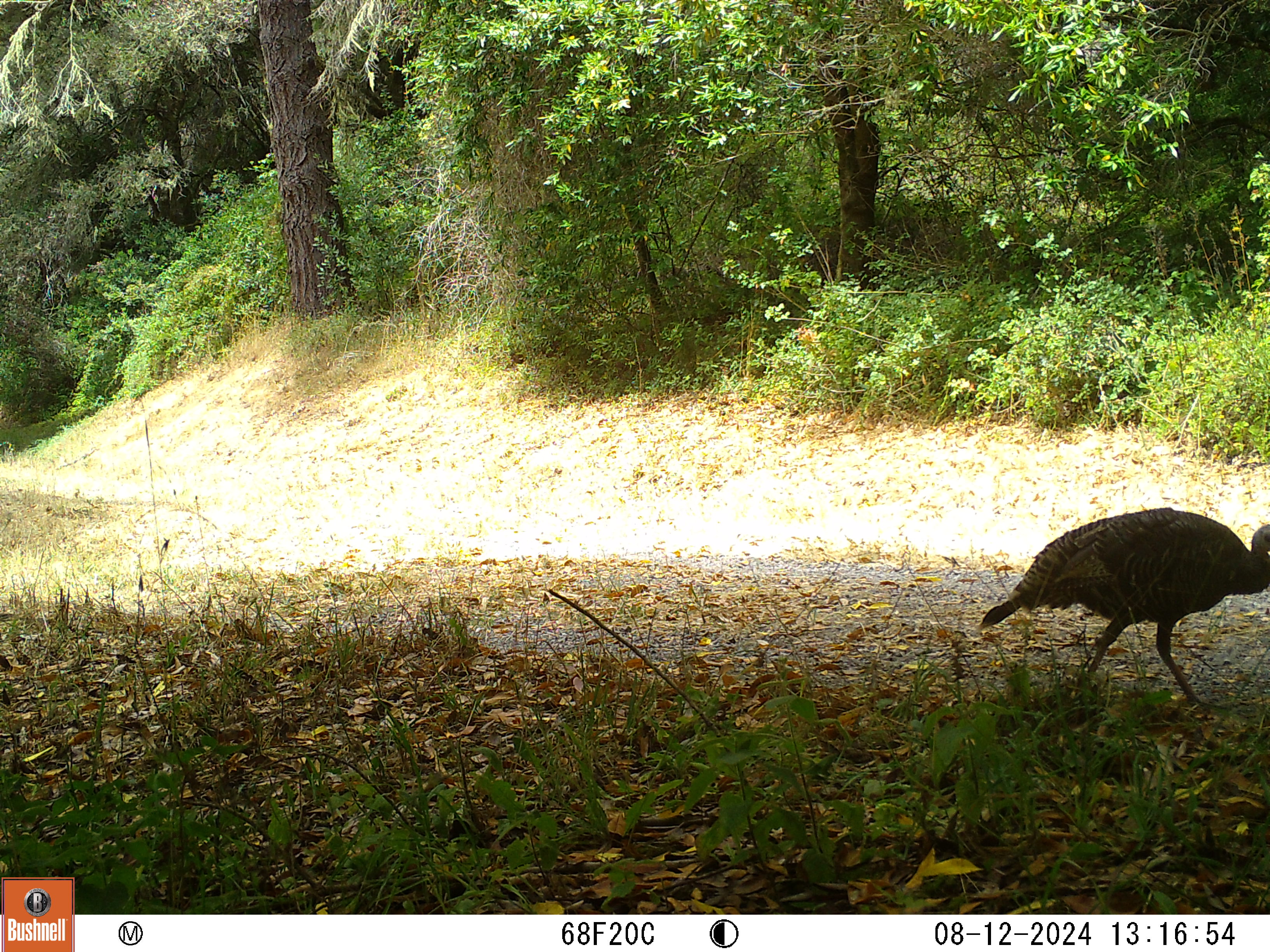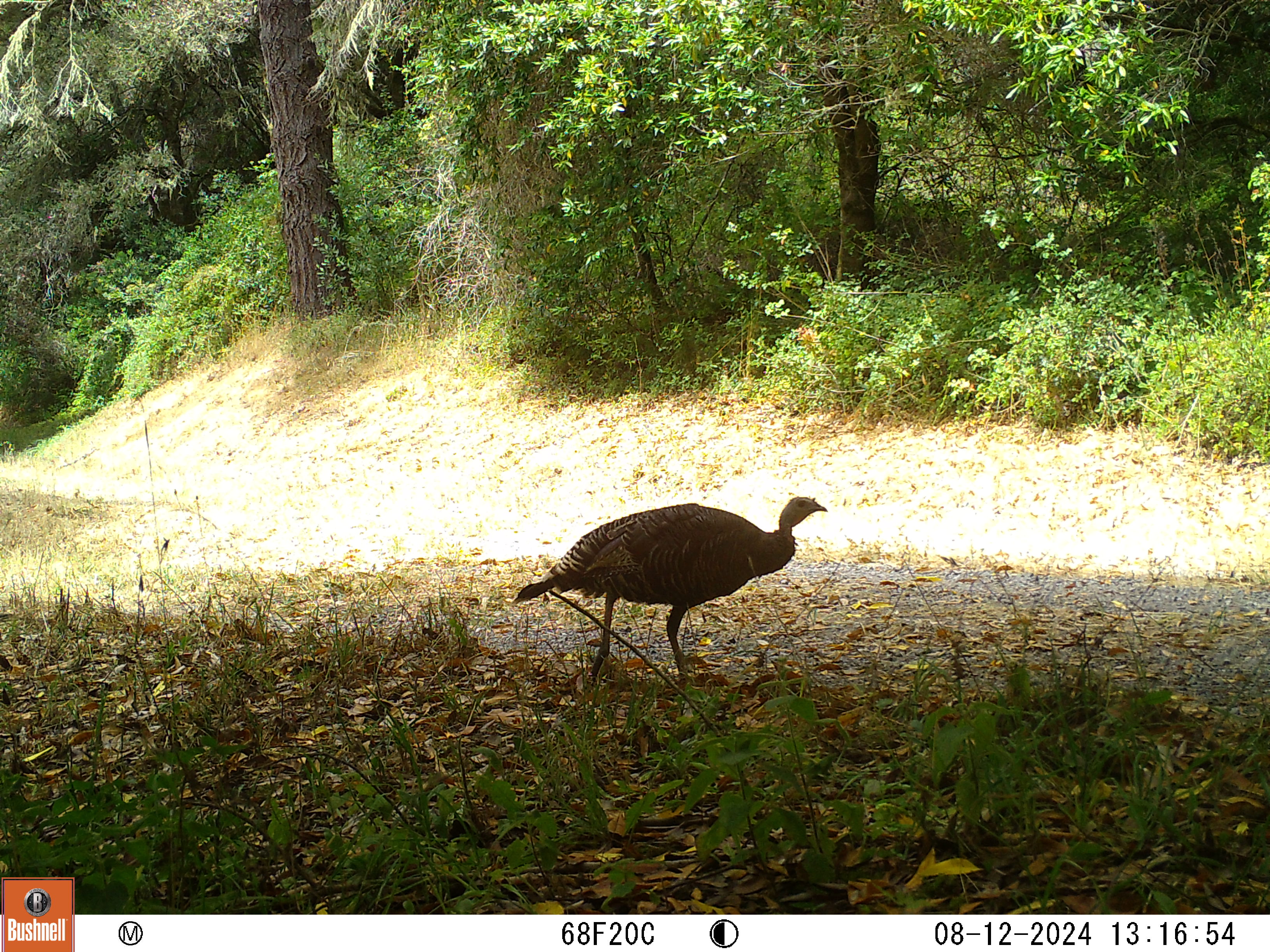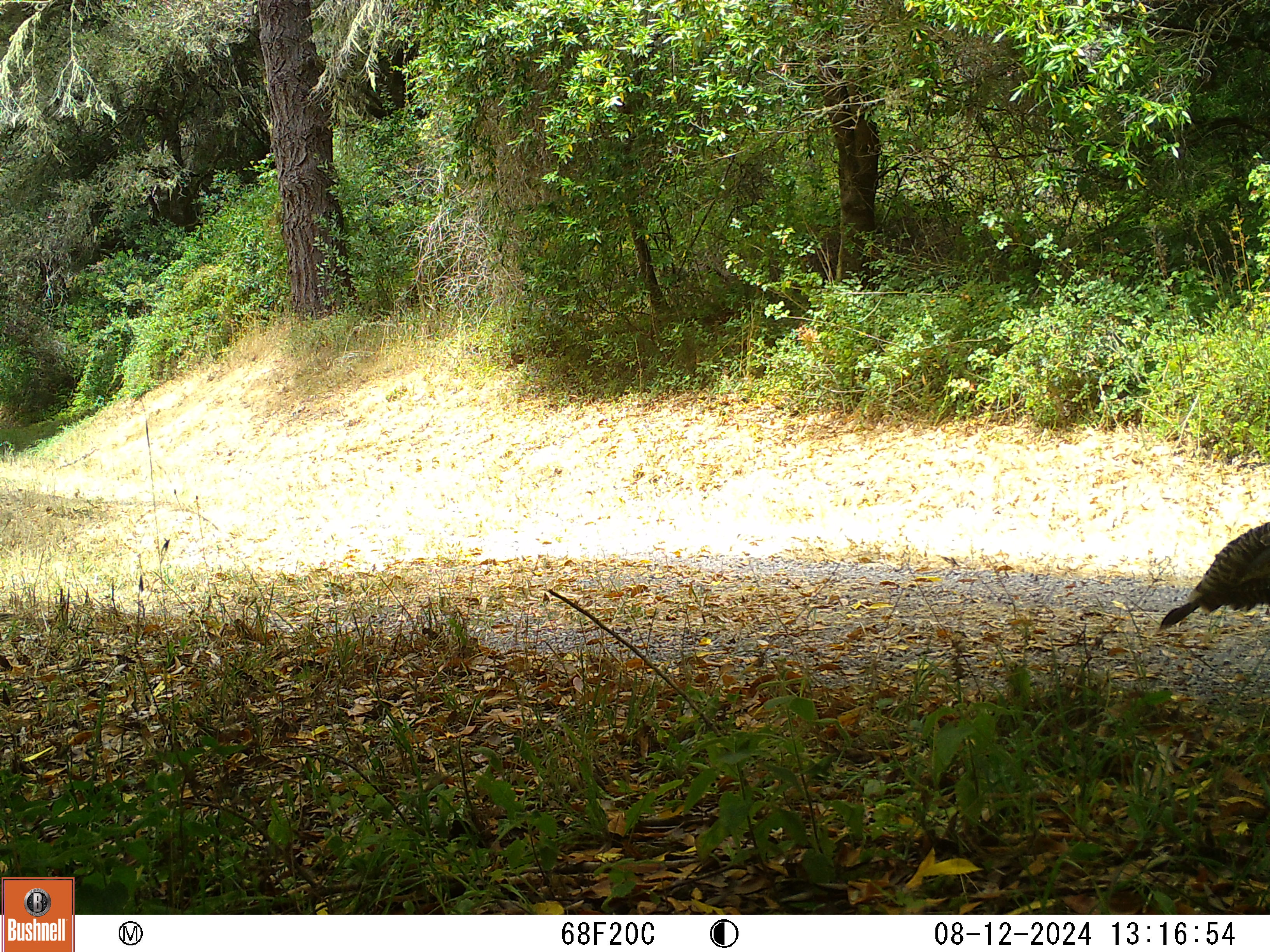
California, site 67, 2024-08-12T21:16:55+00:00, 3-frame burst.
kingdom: Animalia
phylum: Chordata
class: Aves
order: Galliformes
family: Phasianidae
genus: Meleagris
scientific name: Meleagris gallopavo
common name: turkey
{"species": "turkey (Meleagris gallopavo)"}